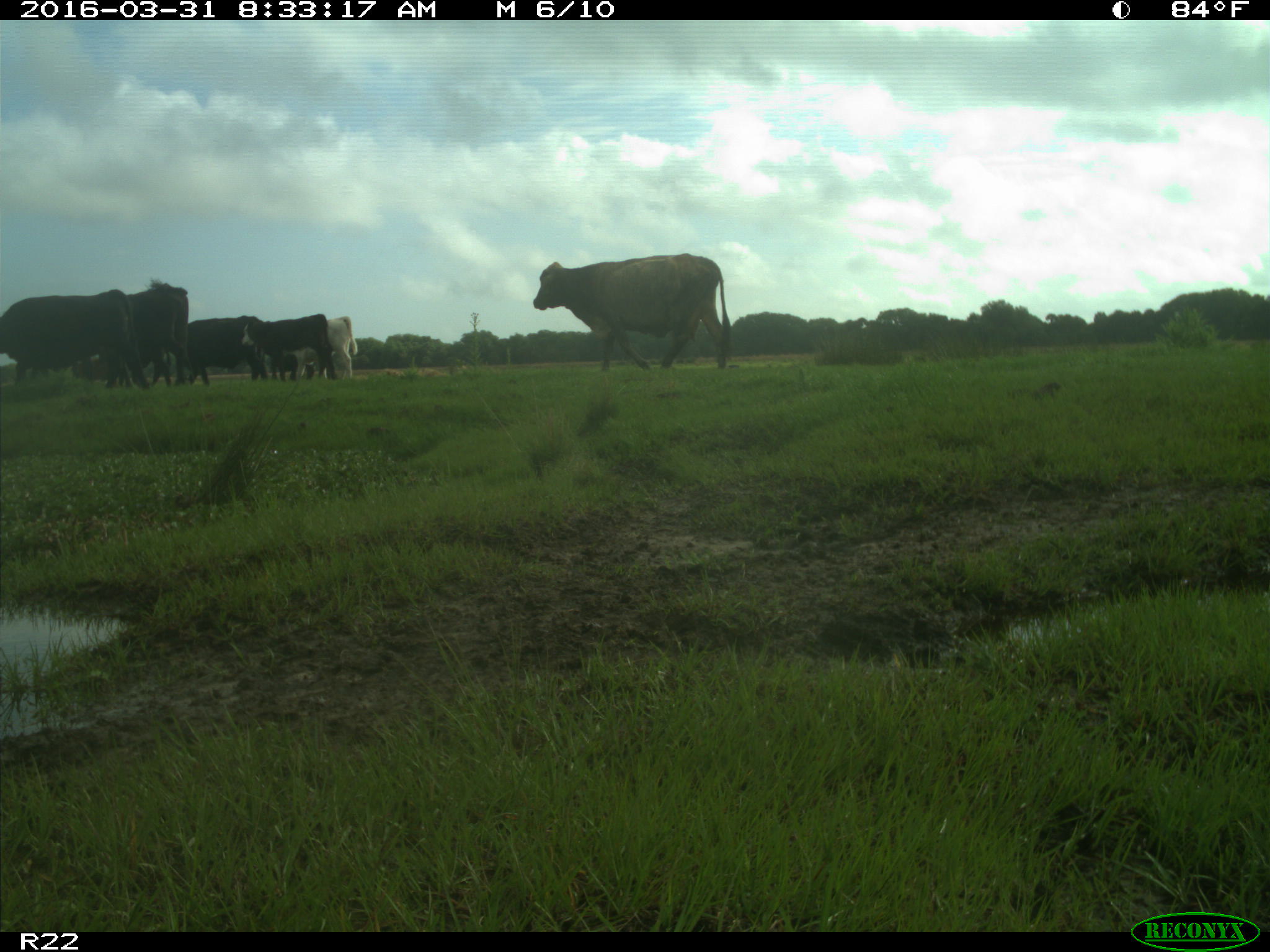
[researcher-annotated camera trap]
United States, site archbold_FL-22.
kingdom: Animalia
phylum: Chordata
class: Mammalia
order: Artiodactyla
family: Bovidae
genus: Bos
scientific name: Bos taurus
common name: domestic cow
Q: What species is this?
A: Bos taurus (domestic cow).